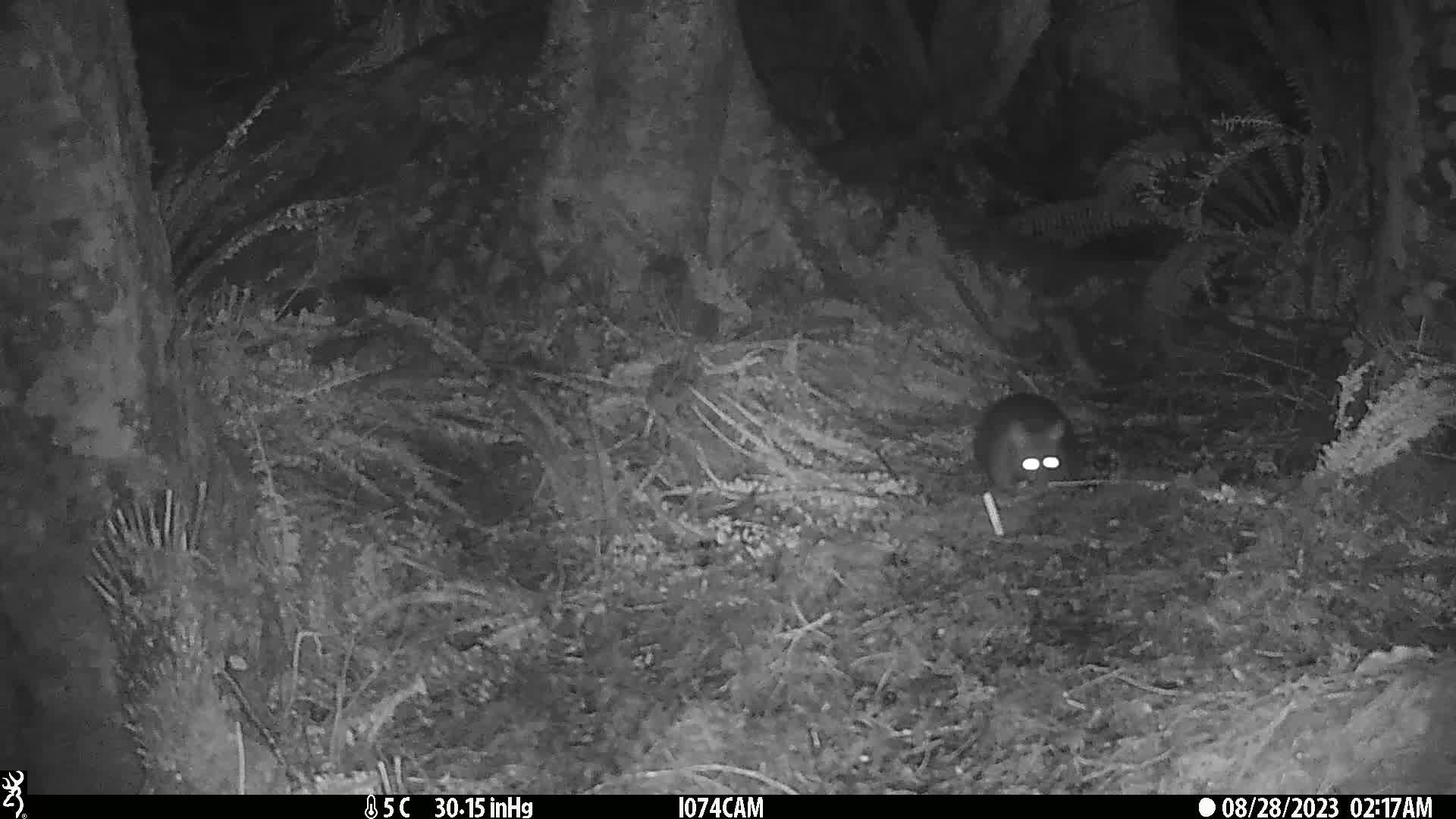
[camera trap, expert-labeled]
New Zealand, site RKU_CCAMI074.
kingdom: Animalia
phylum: Chordata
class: Mammalia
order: Diprotodontia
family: Phalangeridae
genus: Trichosurus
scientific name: Trichosurus vulpecula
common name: common brushtail possum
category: possum